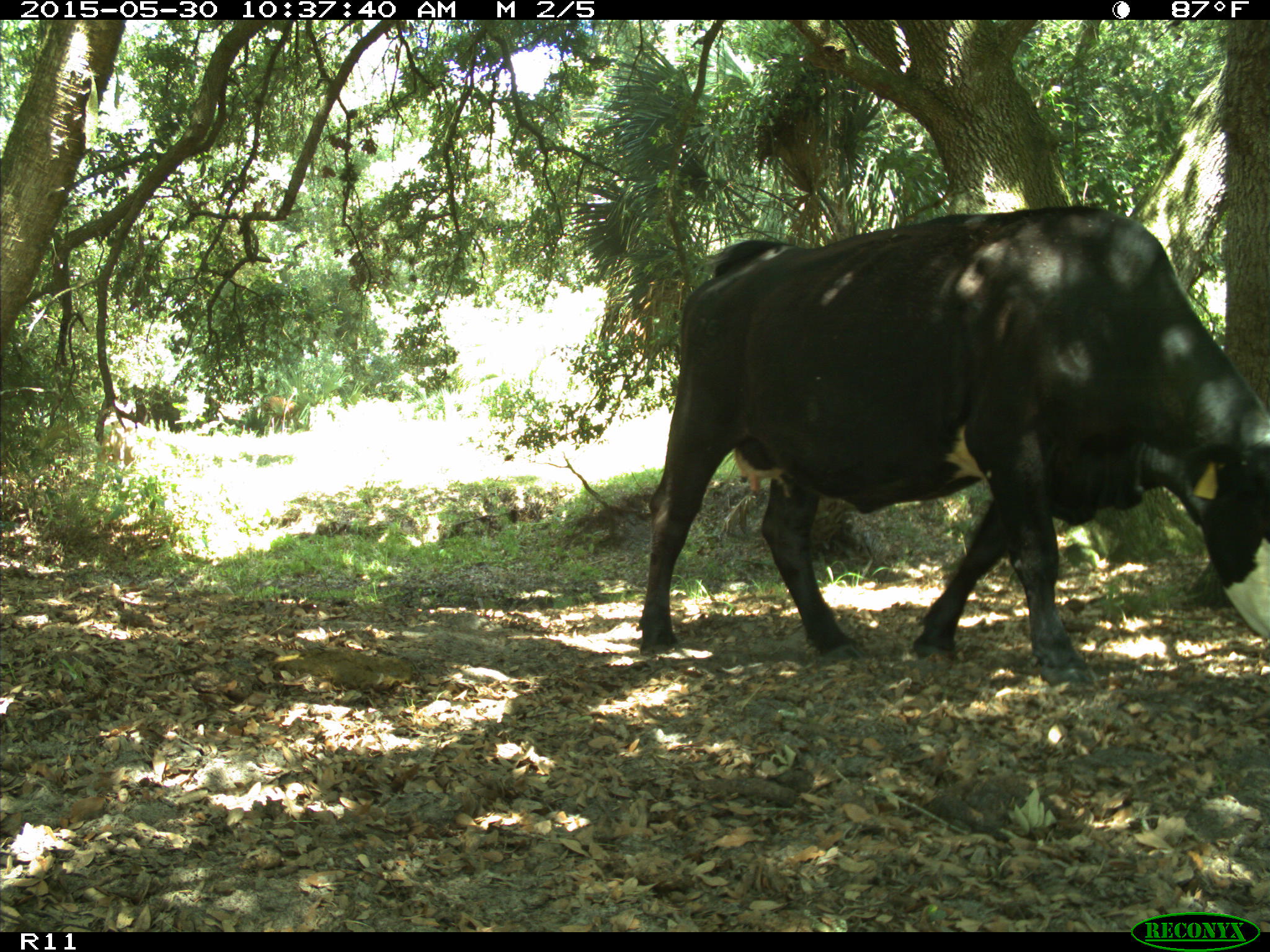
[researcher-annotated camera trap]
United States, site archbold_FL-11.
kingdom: Animalia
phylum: Chordata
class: Mammalia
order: Artiodactyla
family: Bovidae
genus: Bos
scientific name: Bos taurus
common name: domestic cow